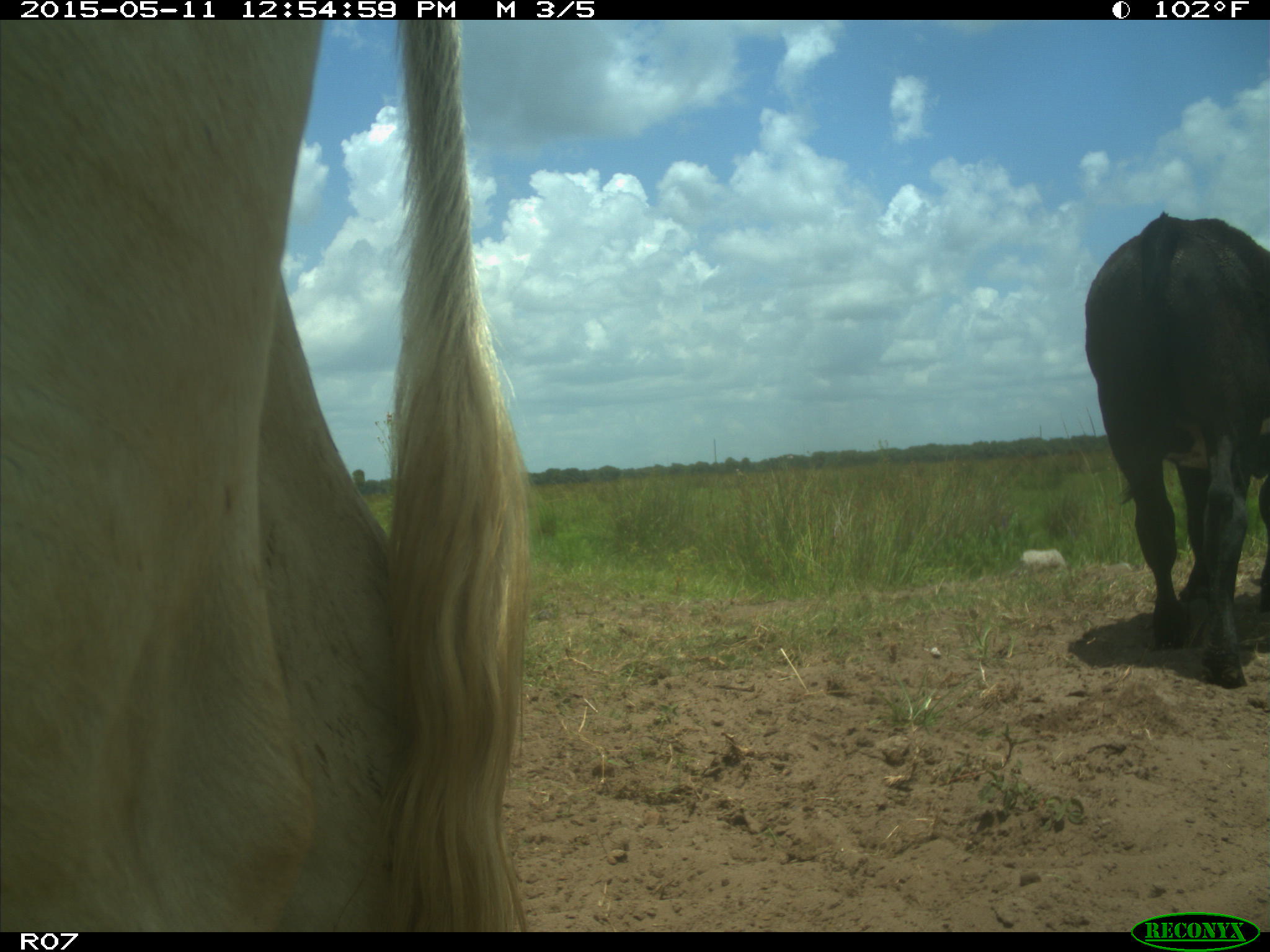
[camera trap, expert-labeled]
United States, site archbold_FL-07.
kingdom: Animalia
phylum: Chordata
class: Mammalia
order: Artiodactyla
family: Bovidae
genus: Bos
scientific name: Bos taurus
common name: domestic cow